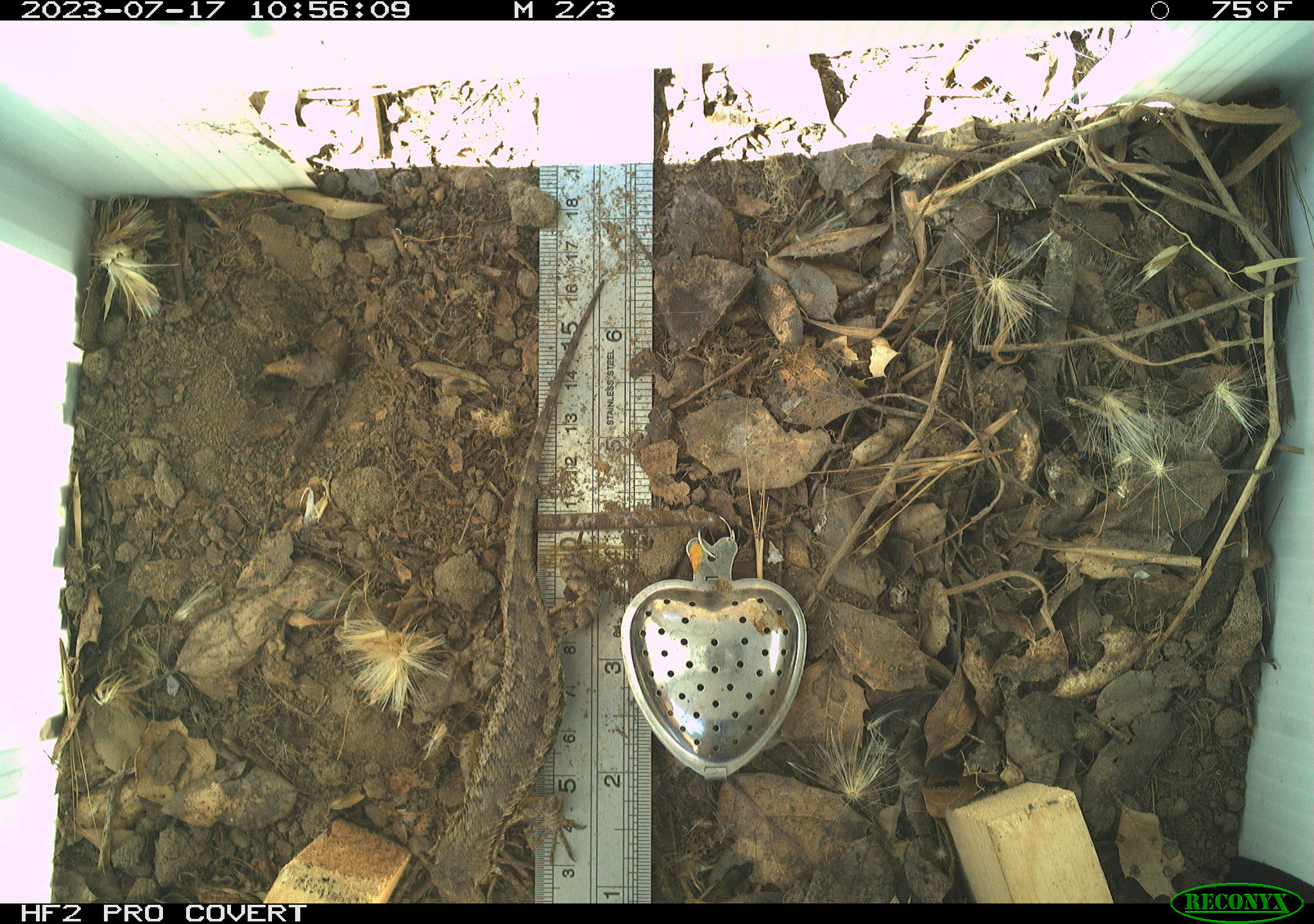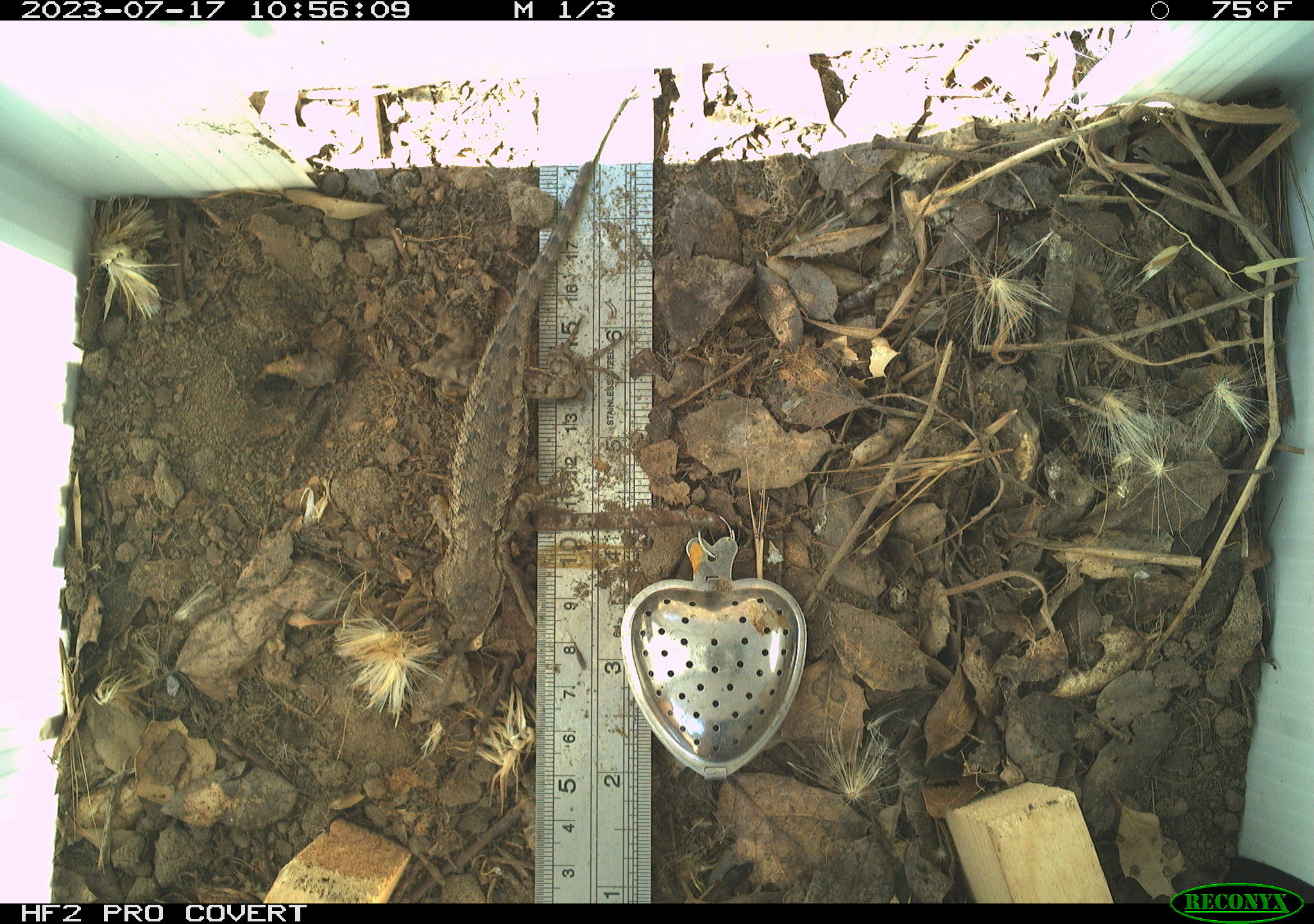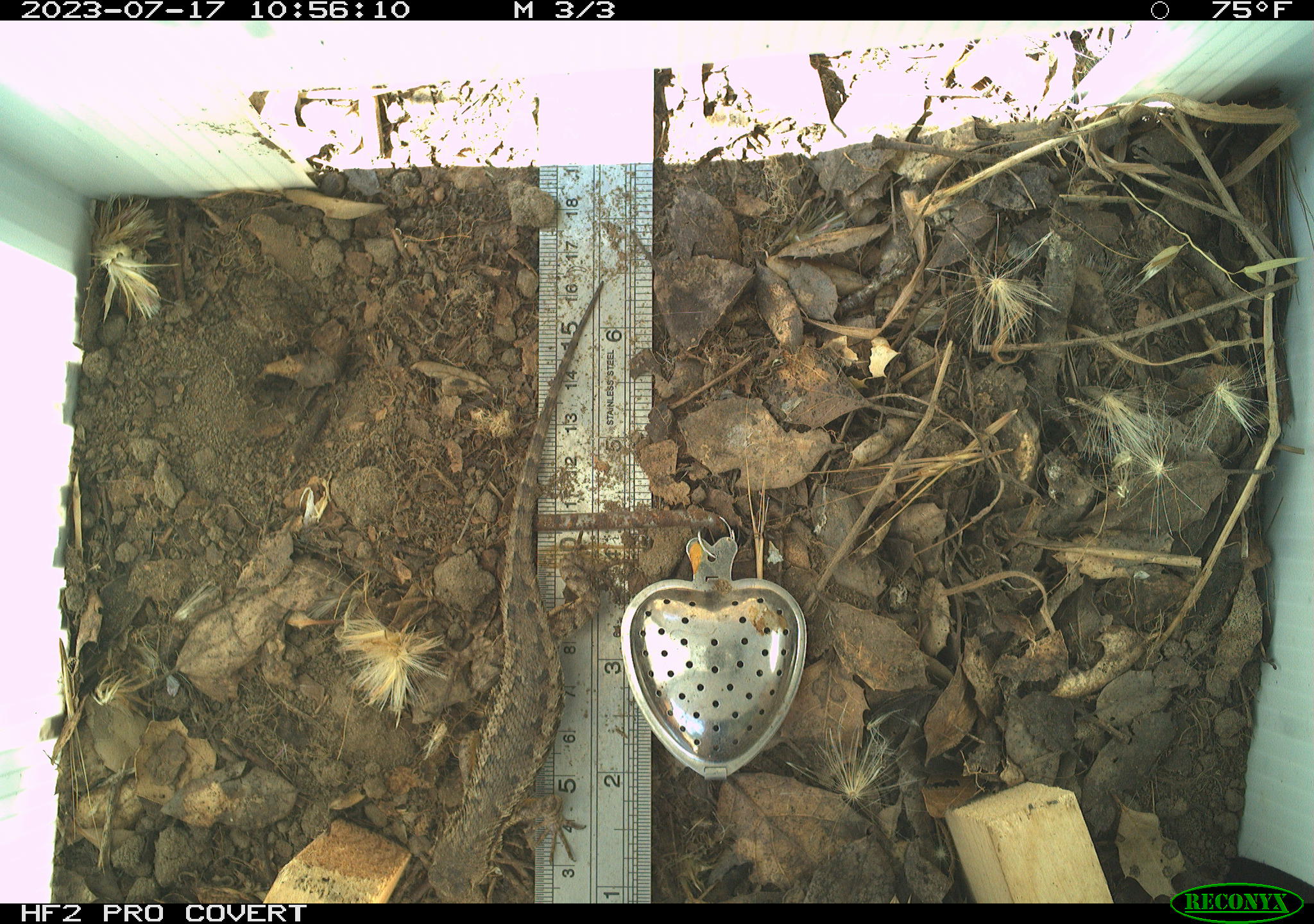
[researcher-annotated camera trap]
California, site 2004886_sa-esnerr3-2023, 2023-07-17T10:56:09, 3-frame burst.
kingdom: Animalia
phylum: Chordata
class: Reptilia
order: Squamata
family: Phrynosomatidae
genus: Sceloporus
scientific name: Sceloporus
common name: spiny lizards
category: sceloporus species